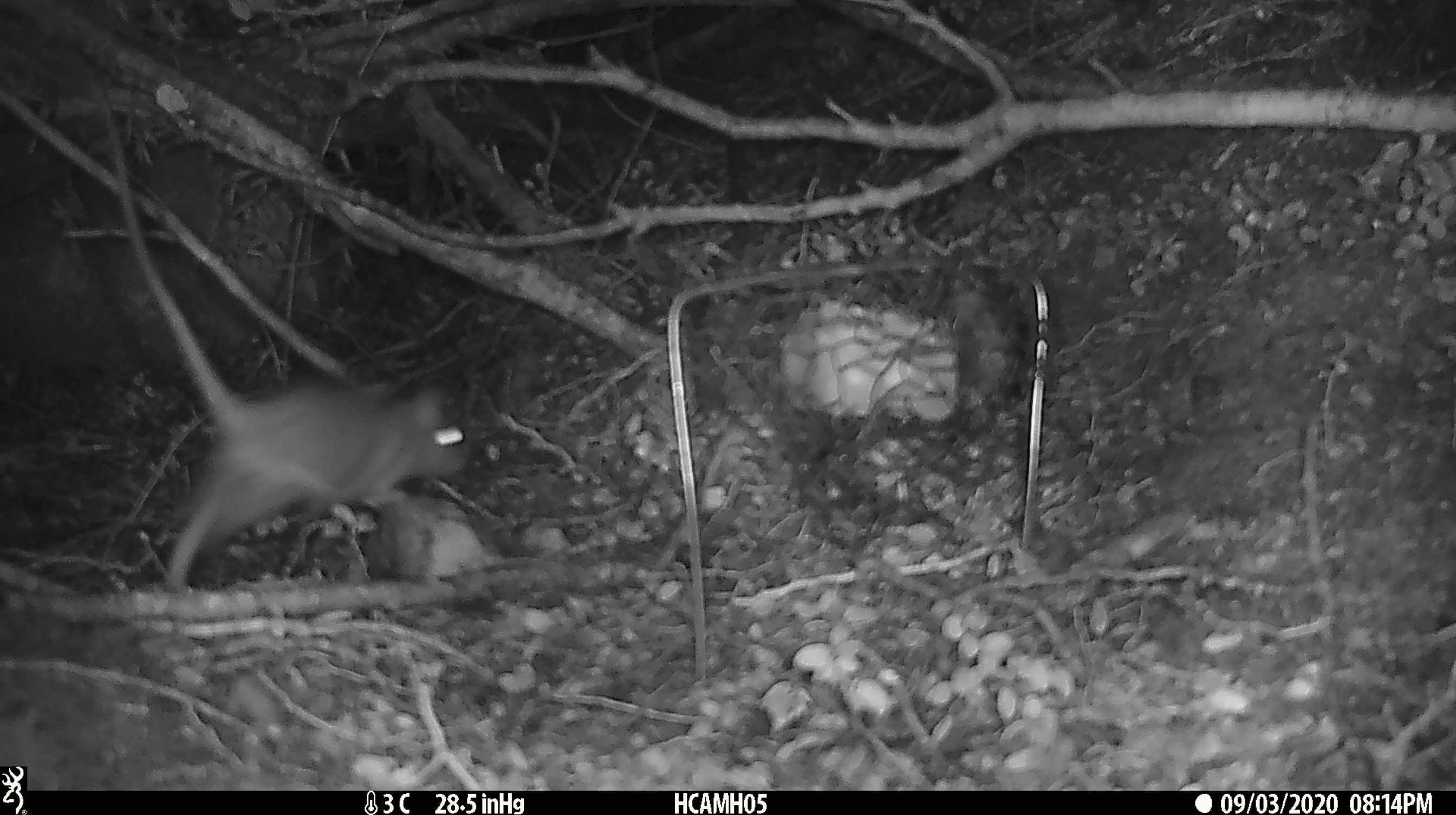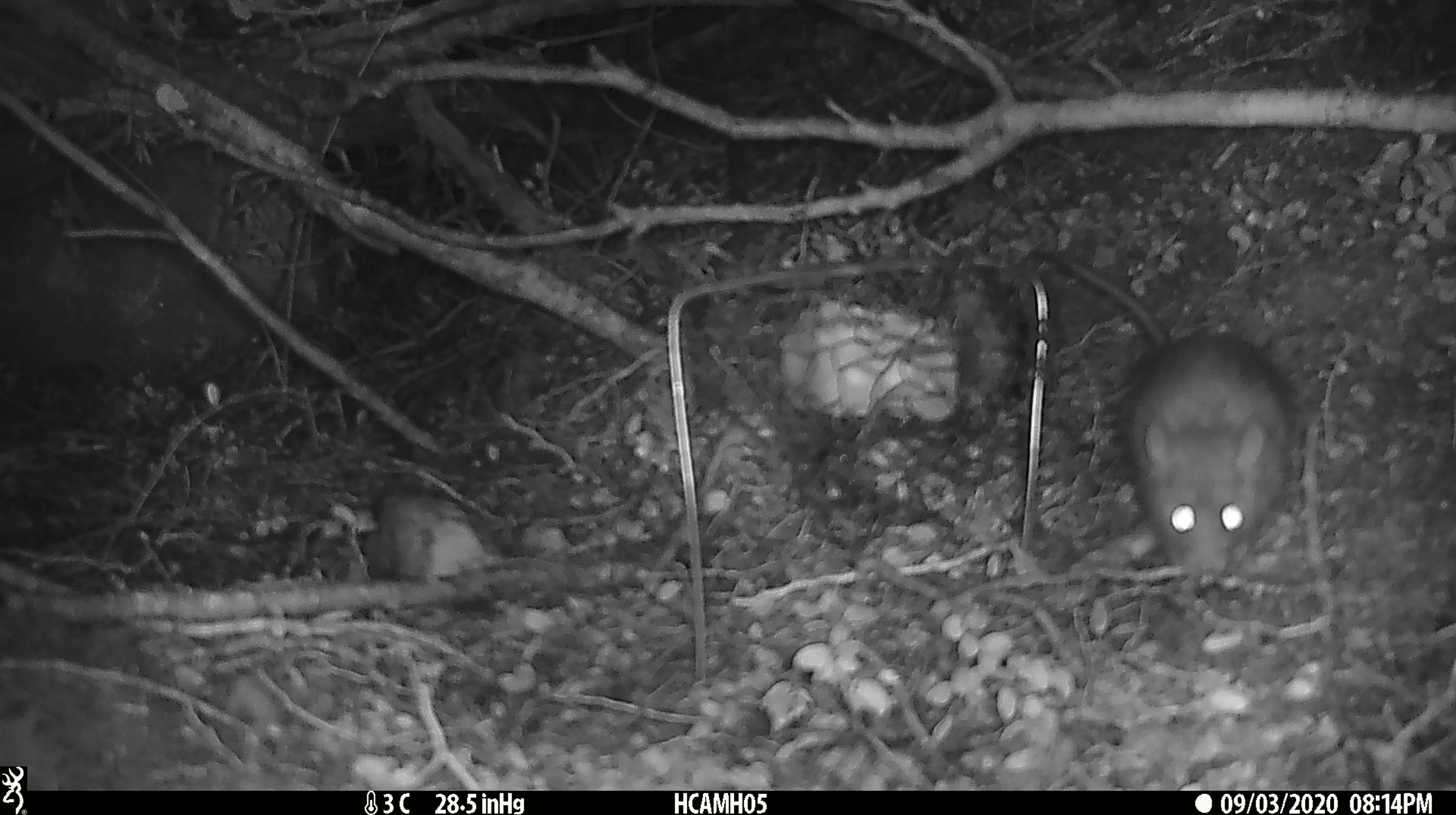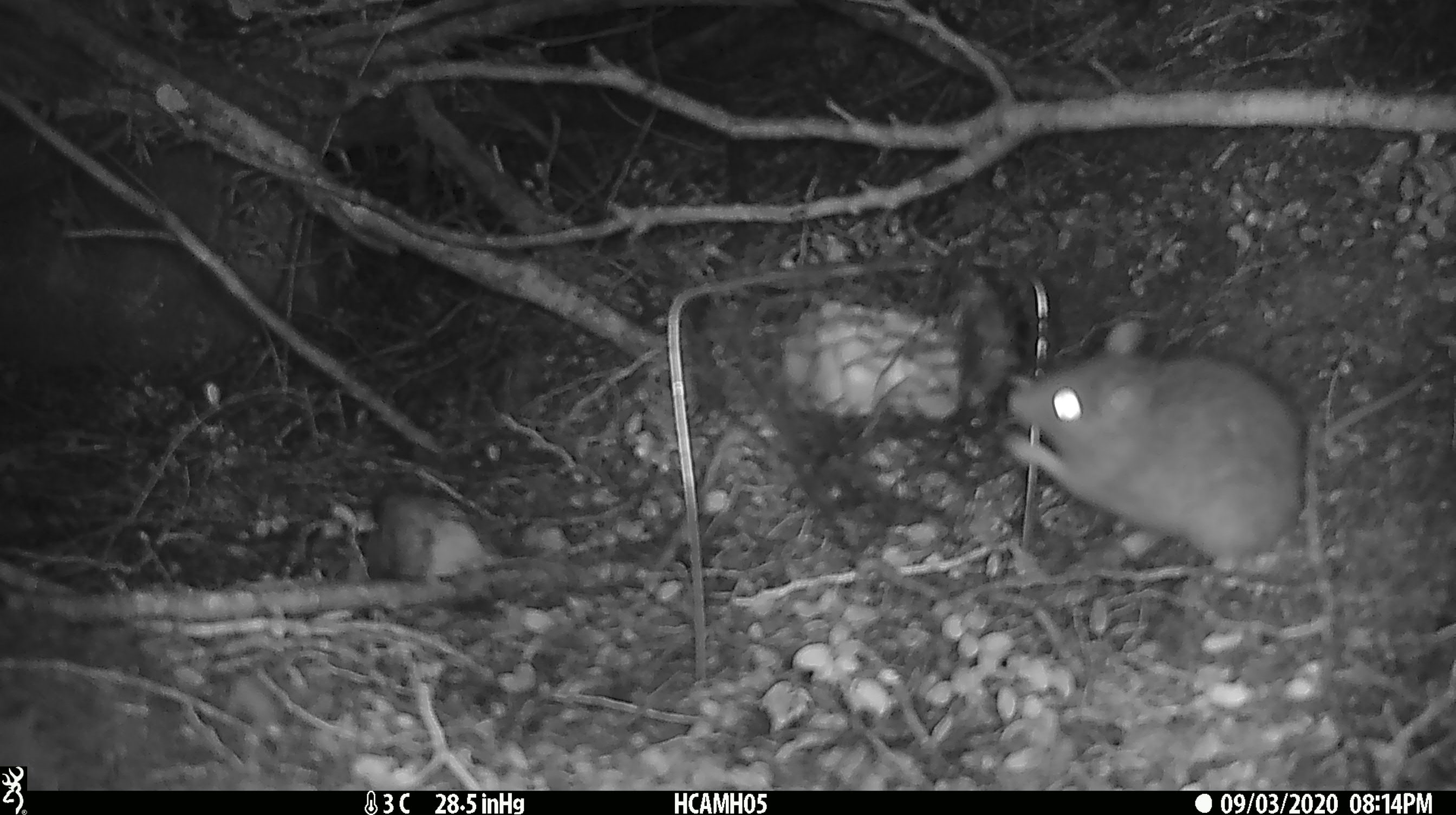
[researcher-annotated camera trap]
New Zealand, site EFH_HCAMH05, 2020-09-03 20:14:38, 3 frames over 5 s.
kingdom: Animalia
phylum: Chordata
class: Mammalia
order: Rodentia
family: Muridae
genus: Rattus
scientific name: Rattus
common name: rat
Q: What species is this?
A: Rat (Rattus).